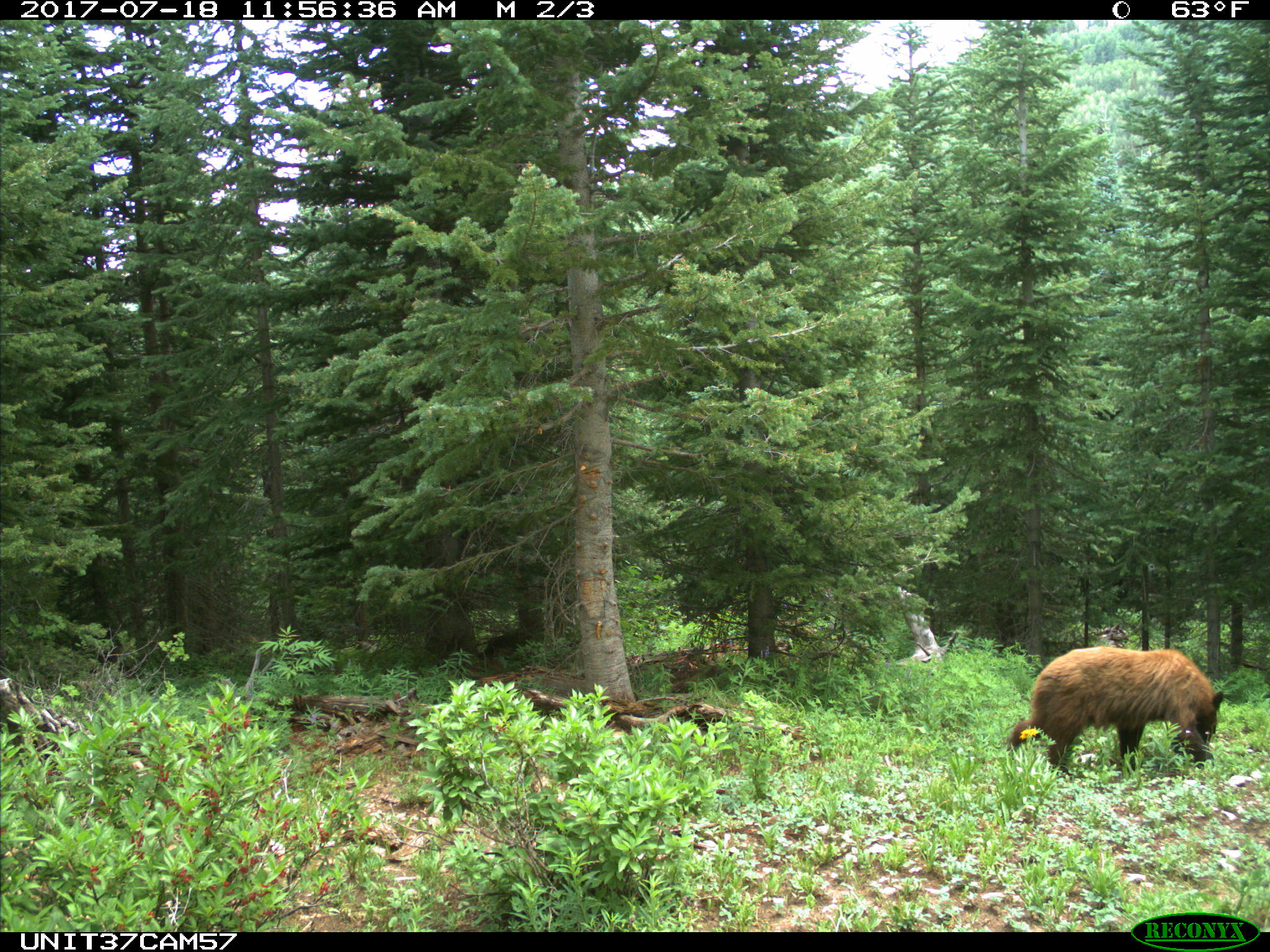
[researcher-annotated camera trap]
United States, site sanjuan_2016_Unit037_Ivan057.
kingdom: Animalia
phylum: Chordata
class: Mammalia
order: Carnivora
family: Ursidae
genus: Ursus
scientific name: Ursus americanus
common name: american black bear